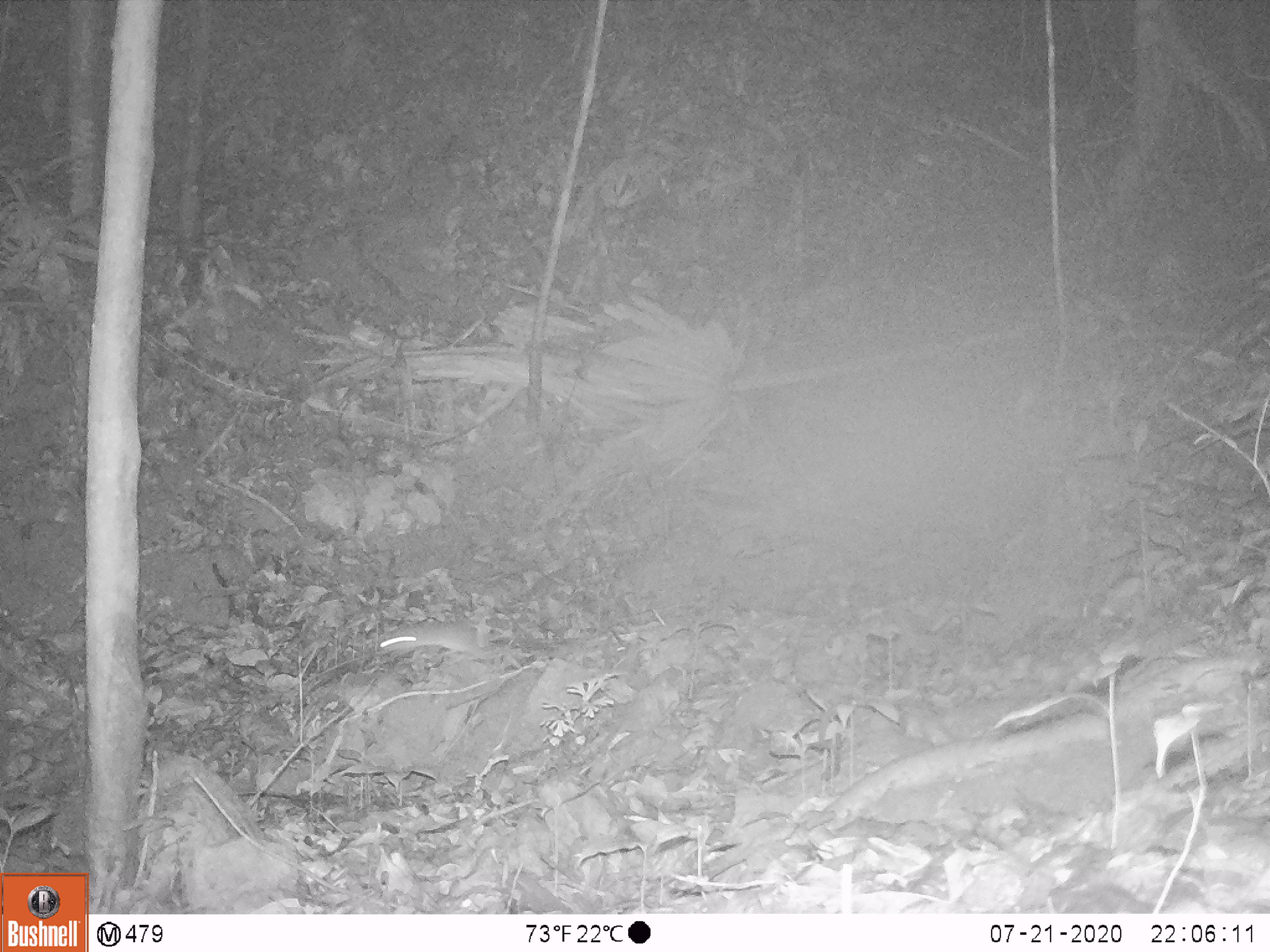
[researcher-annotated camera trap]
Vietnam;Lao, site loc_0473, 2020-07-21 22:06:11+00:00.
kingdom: Animalia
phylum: Chordata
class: Mammalia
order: Rodentia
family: Muridae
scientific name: Muridae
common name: old-world mice and rats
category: unidentified murid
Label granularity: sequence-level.